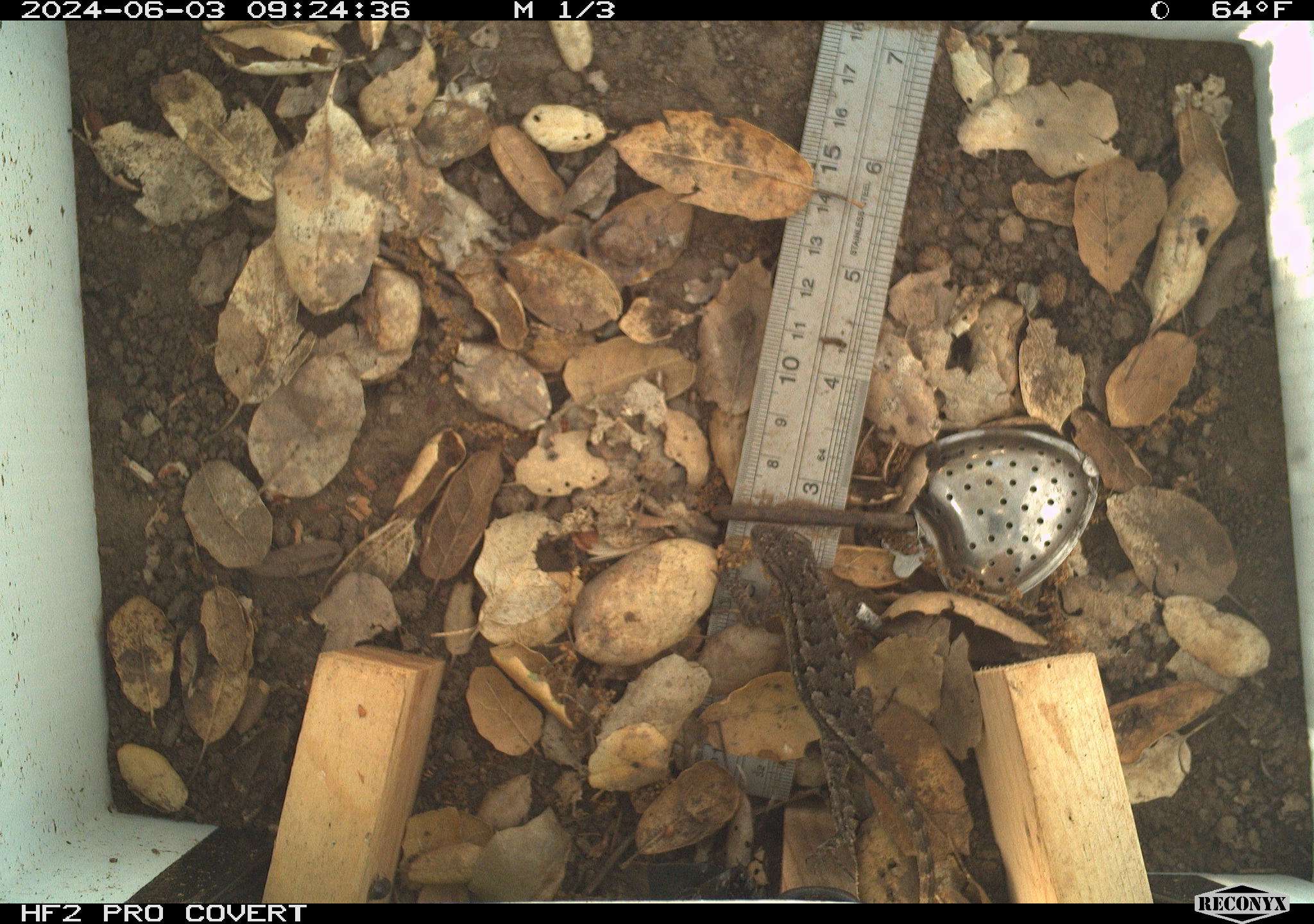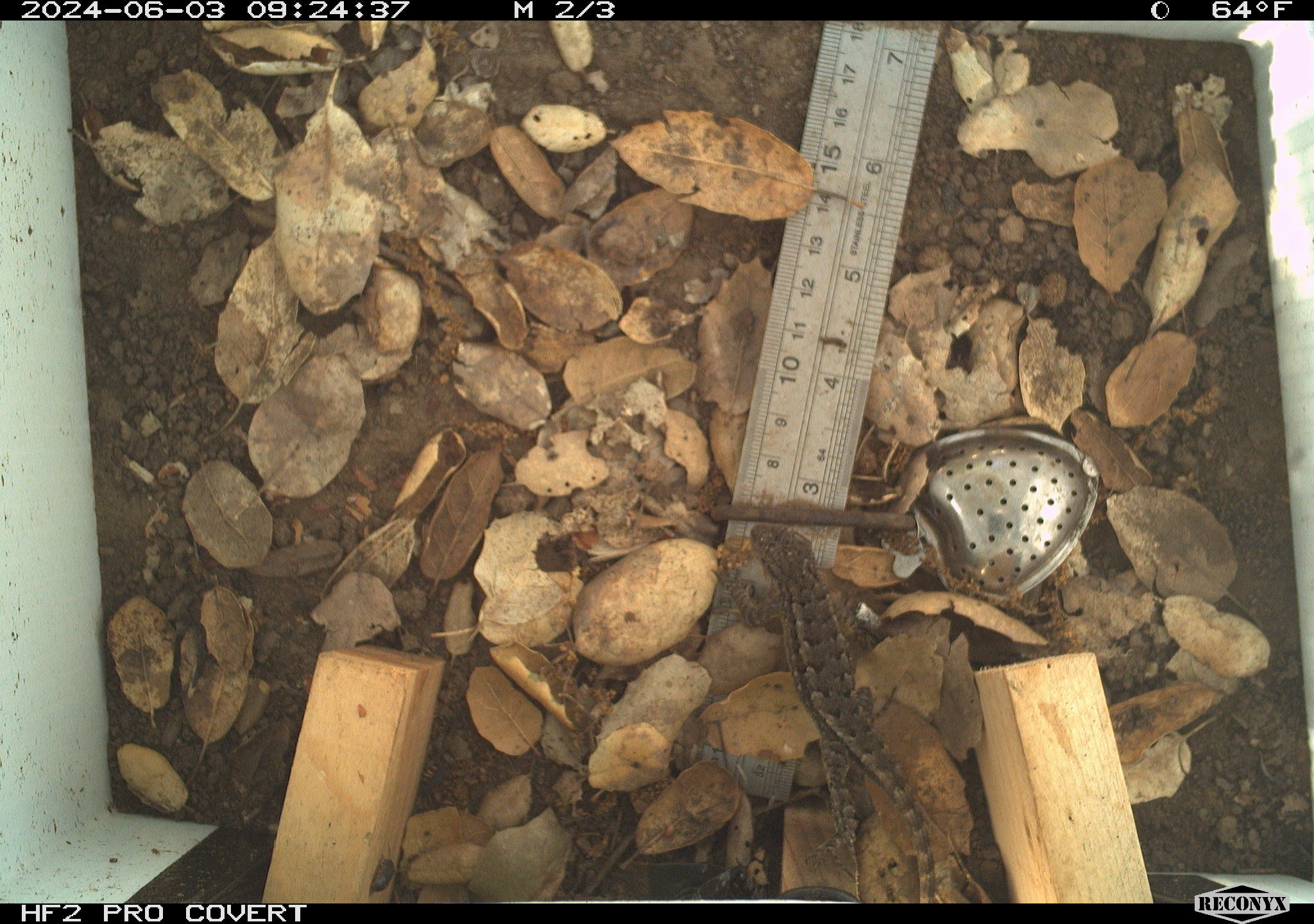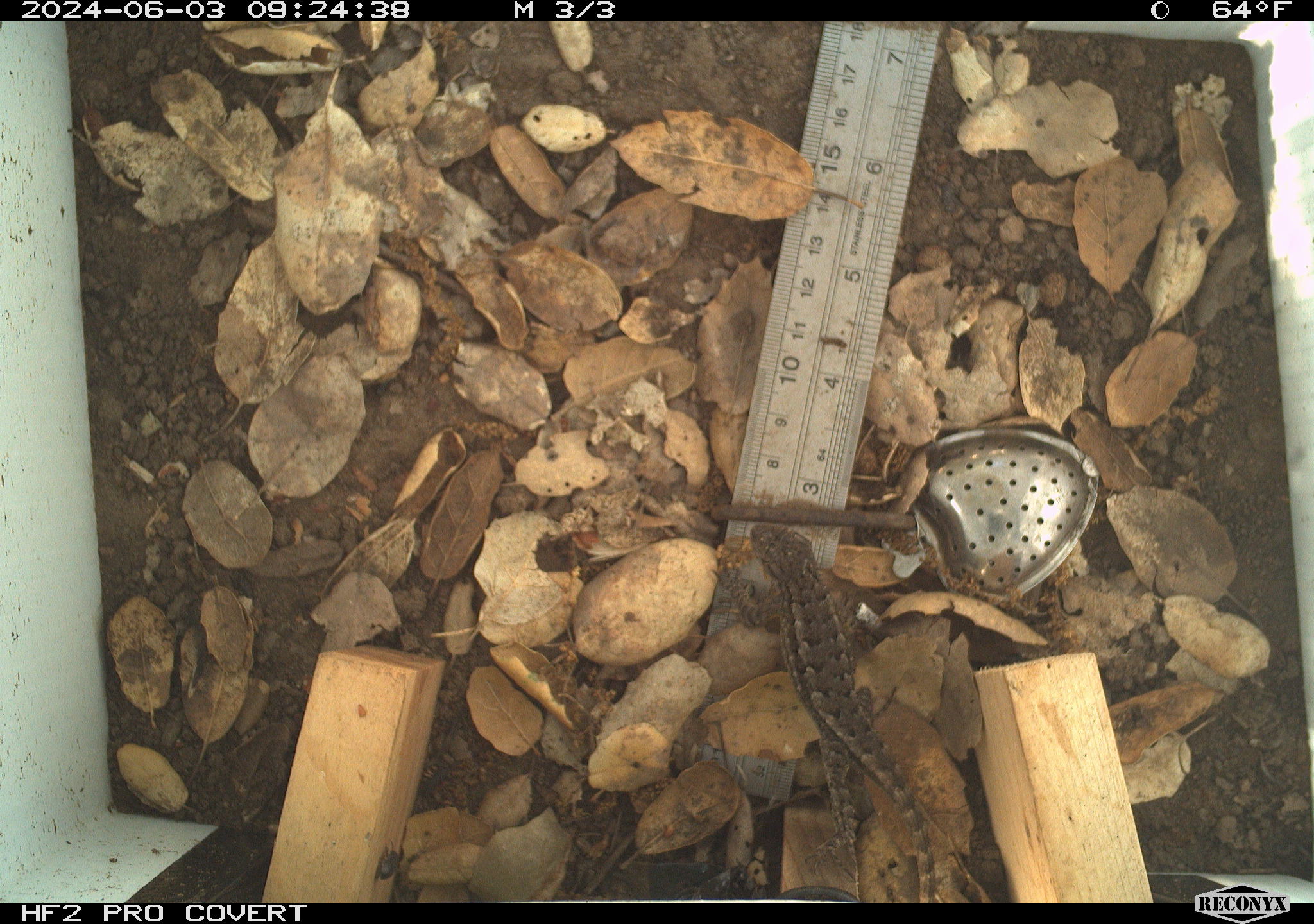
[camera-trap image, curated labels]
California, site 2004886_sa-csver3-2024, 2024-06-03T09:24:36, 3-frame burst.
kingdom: Animalia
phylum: Chordata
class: Reptilia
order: Squamata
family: Phrynosomatidae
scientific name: Phrynosomatidae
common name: north american spiny lizards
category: sceloporus/uta species